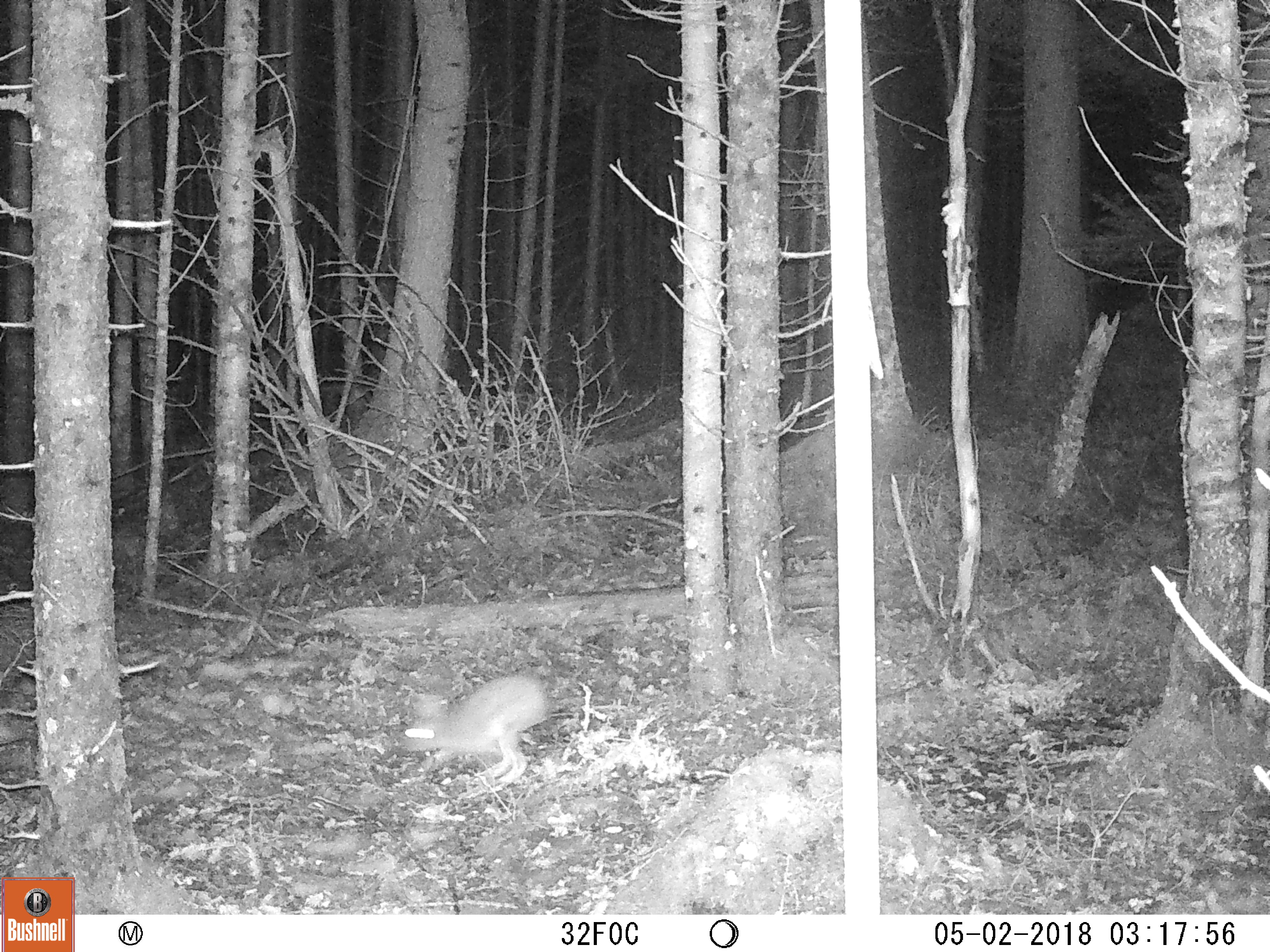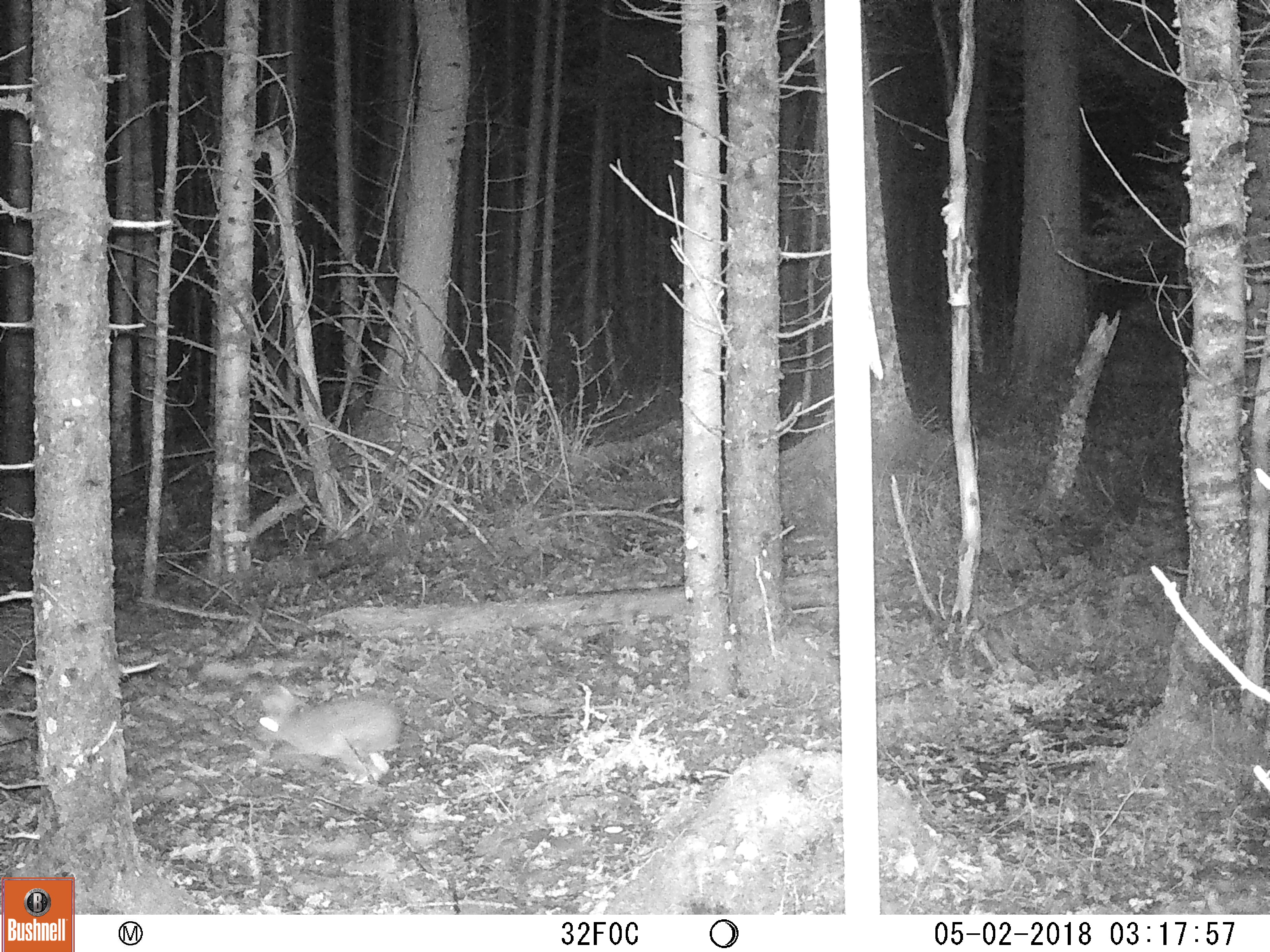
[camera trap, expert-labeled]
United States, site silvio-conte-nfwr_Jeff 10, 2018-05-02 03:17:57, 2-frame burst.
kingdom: Animalia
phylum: Chordata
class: Mammalia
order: Lagomorpha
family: Leporidae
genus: Lepus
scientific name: Lepus americanus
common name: snowshoe hare